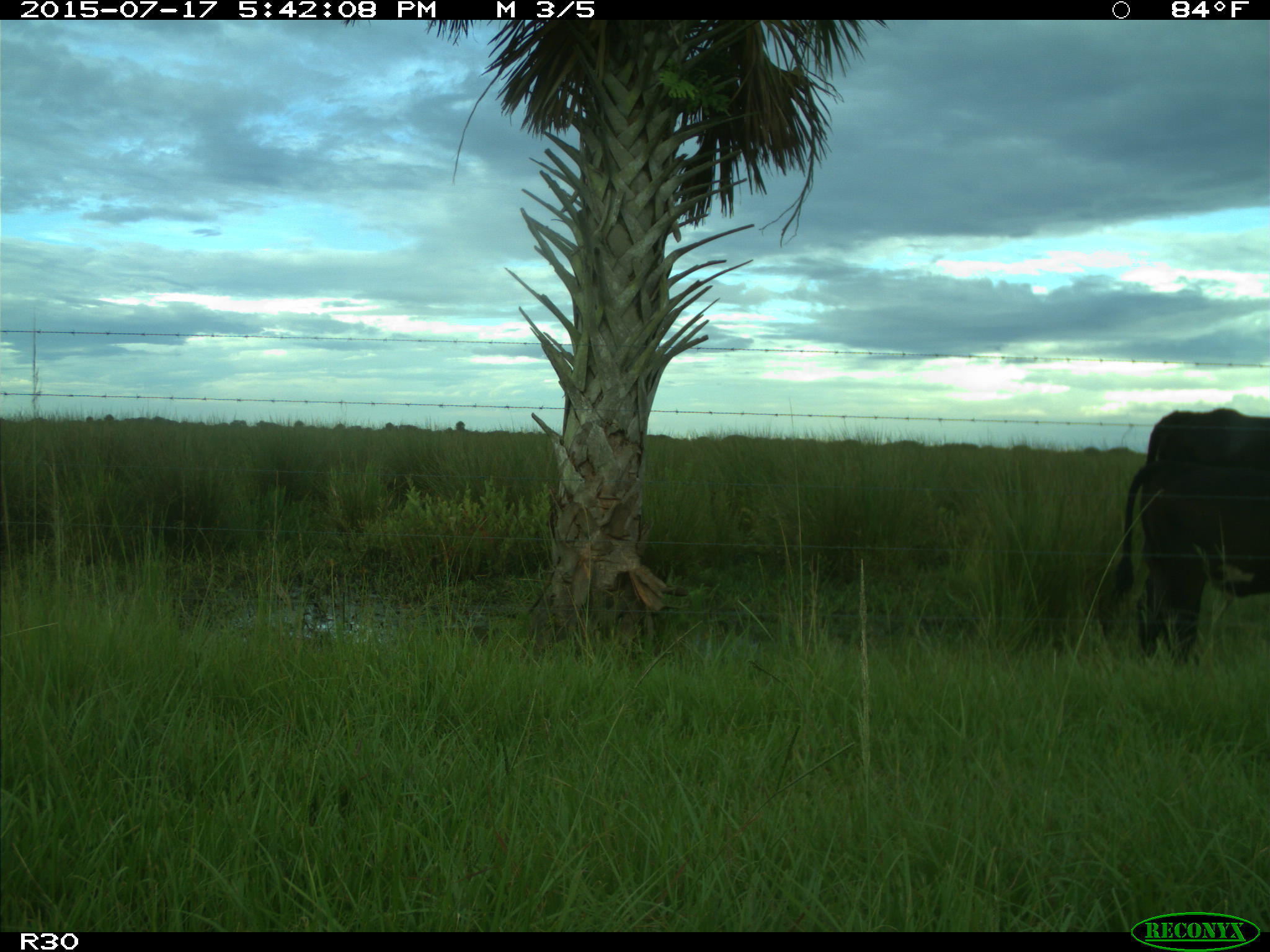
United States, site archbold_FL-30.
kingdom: Animalia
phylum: Chordata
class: Mammalia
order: Artiodactyla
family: Bovidae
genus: Bos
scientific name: Bos taurus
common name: domestic cow